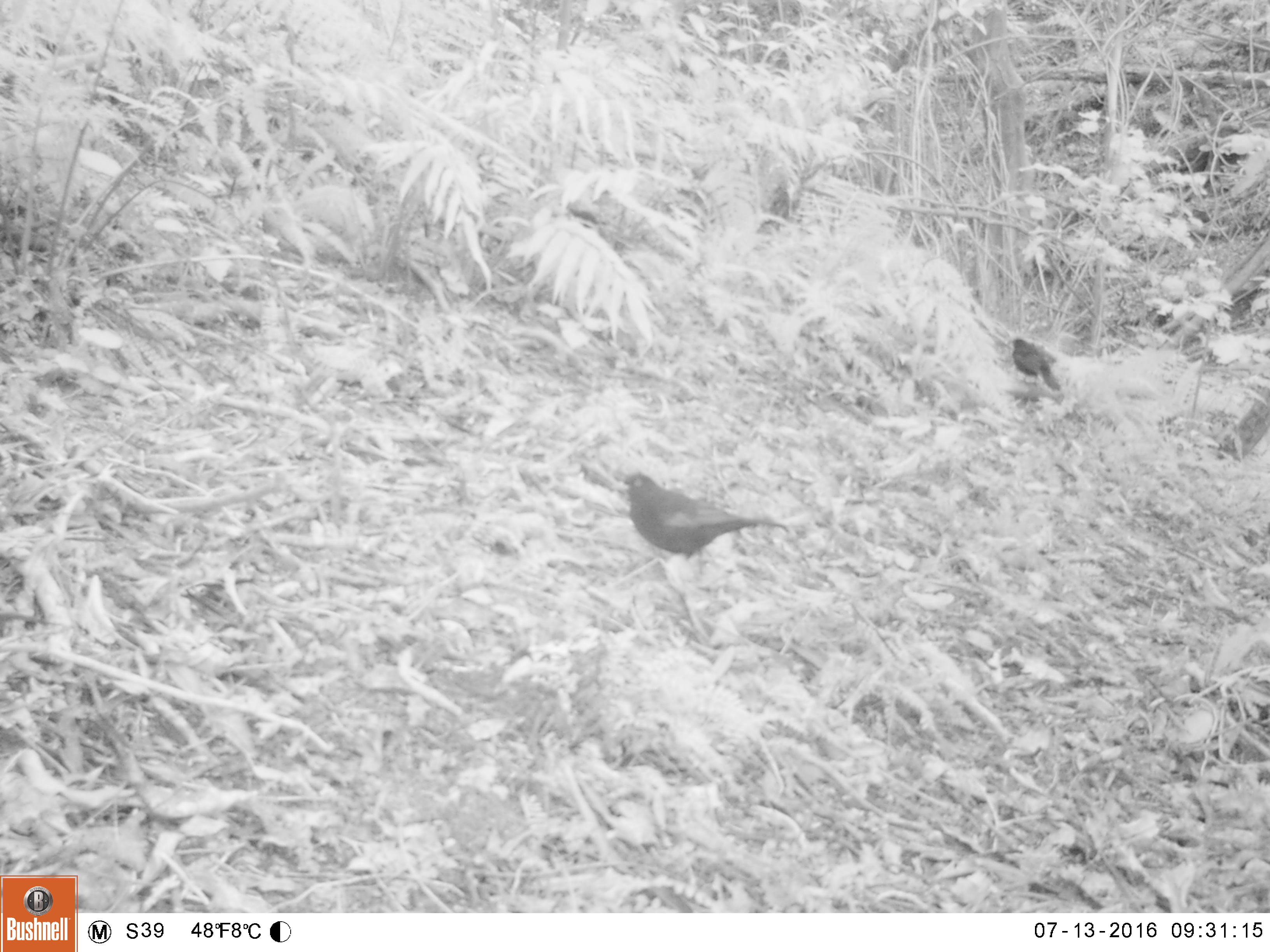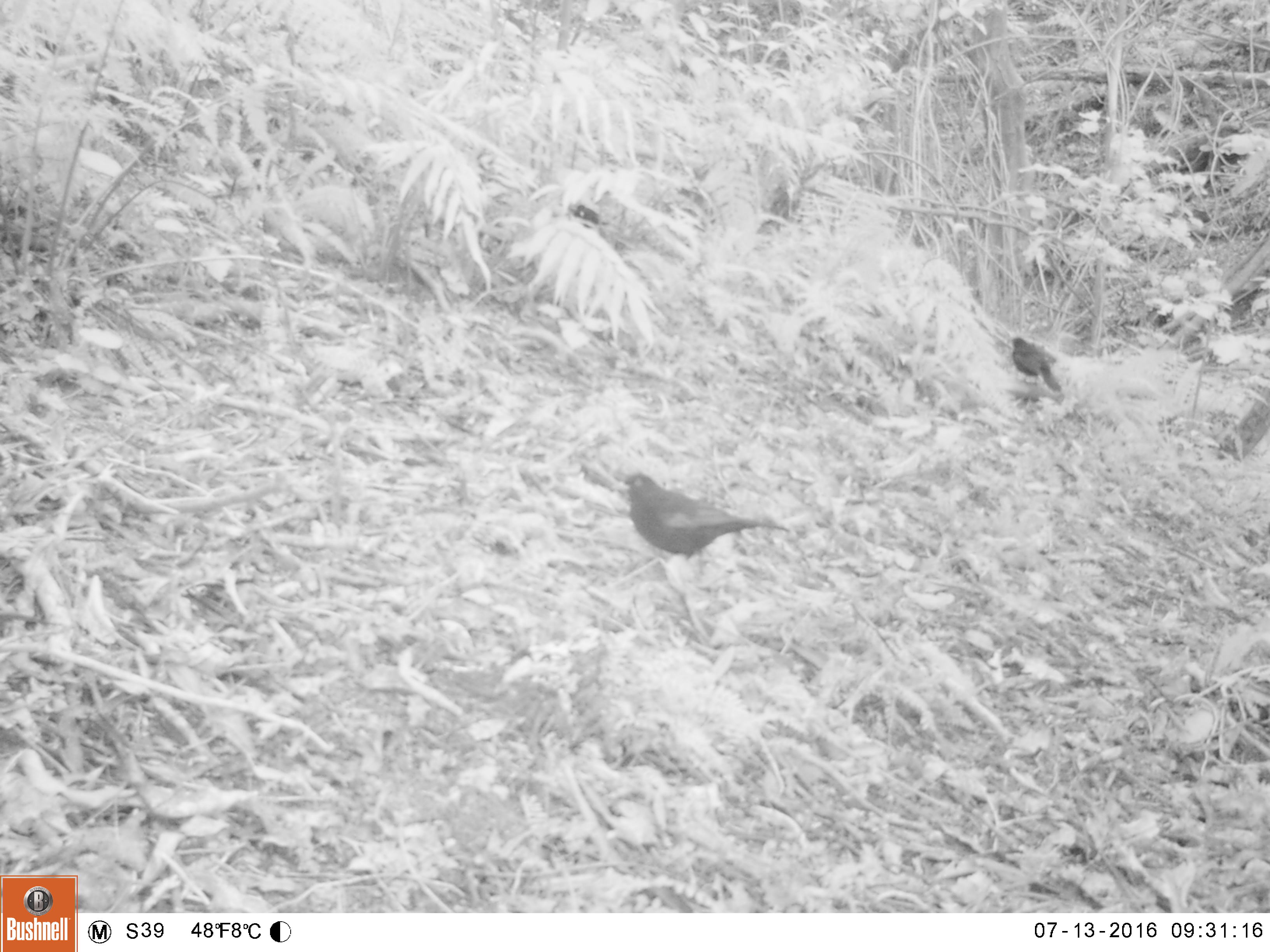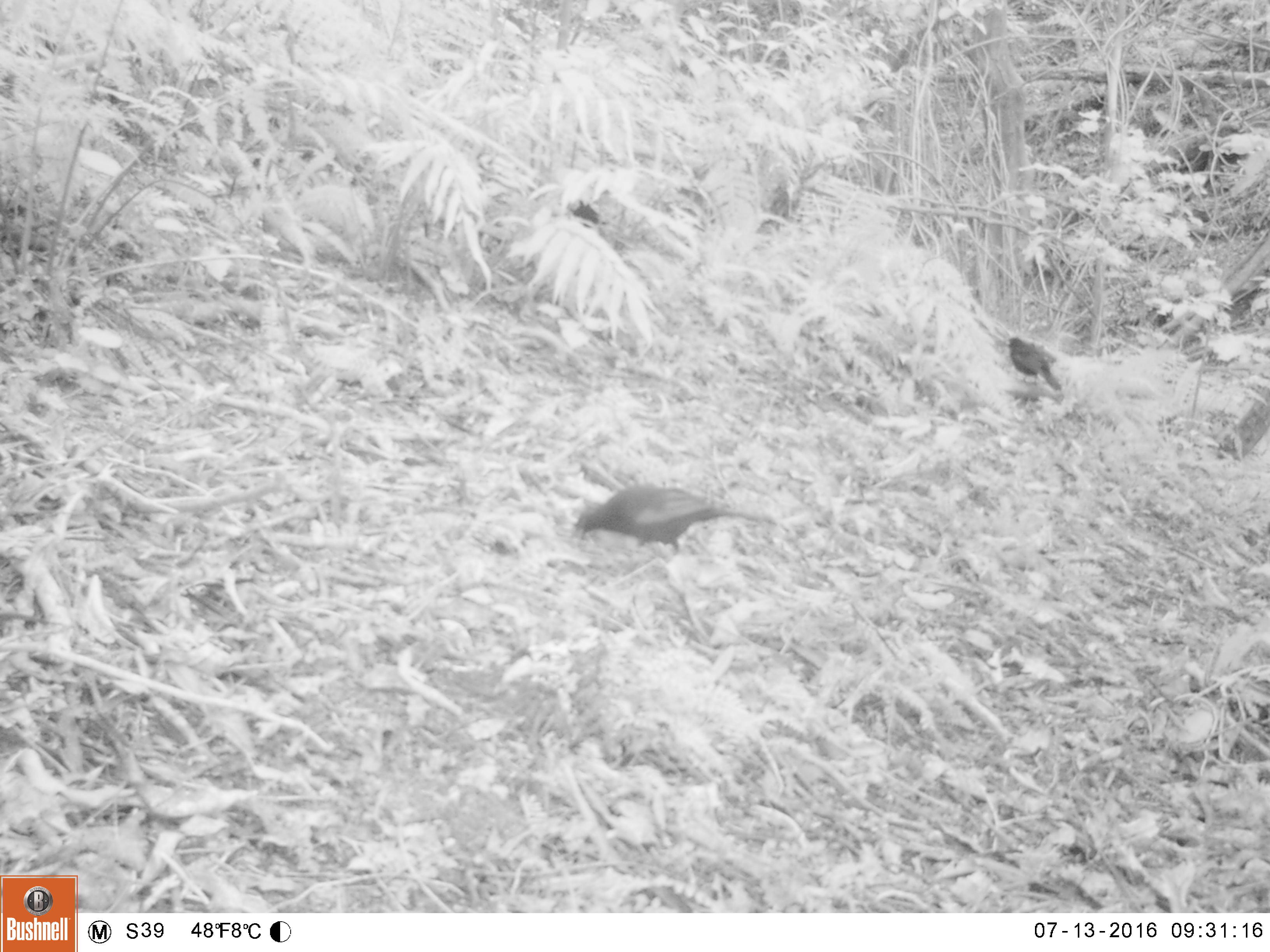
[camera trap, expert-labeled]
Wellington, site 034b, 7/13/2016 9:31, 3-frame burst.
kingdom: Animalia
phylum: Chordata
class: Aves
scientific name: Aves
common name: bird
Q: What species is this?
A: Bird (Aves).